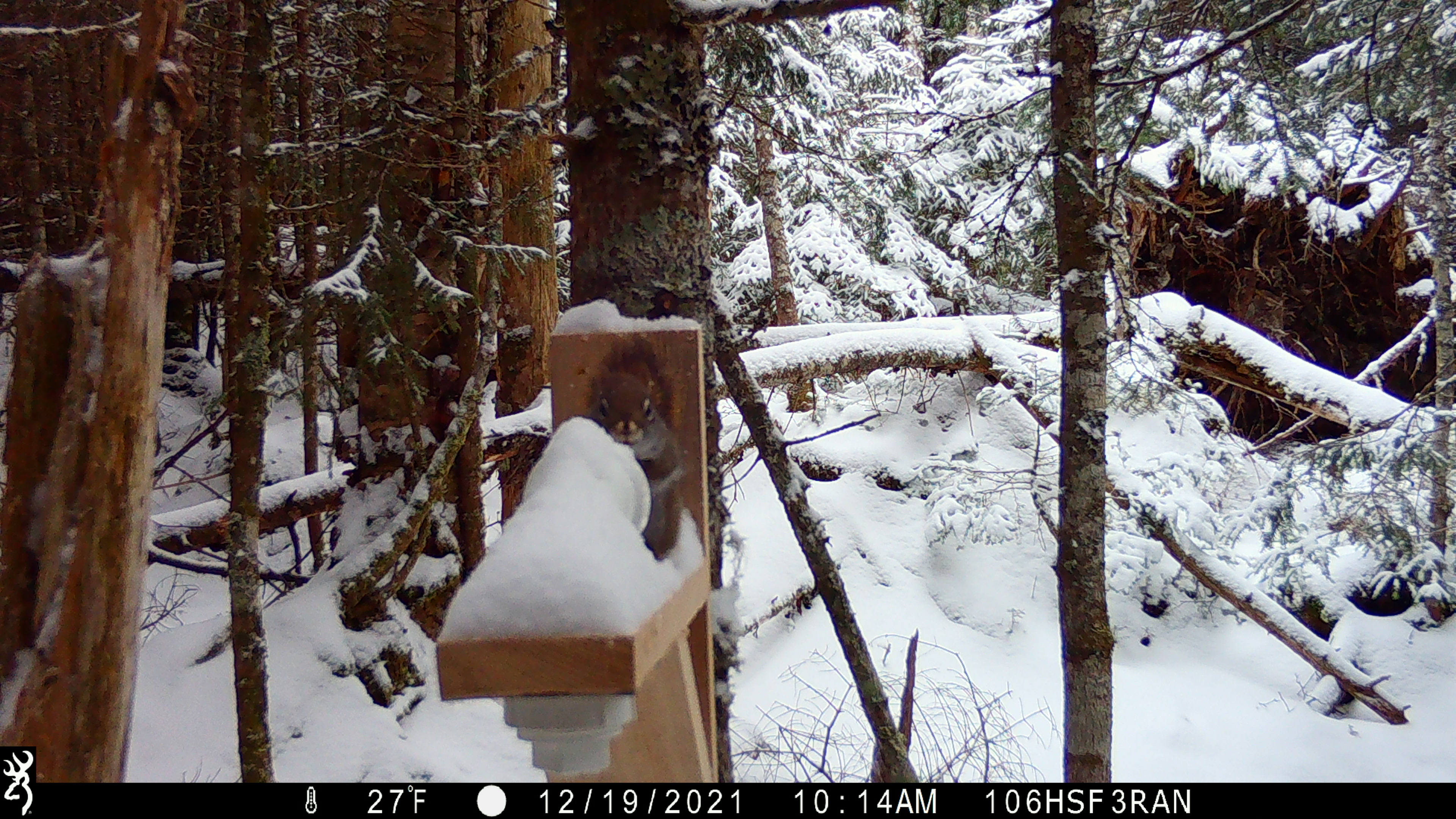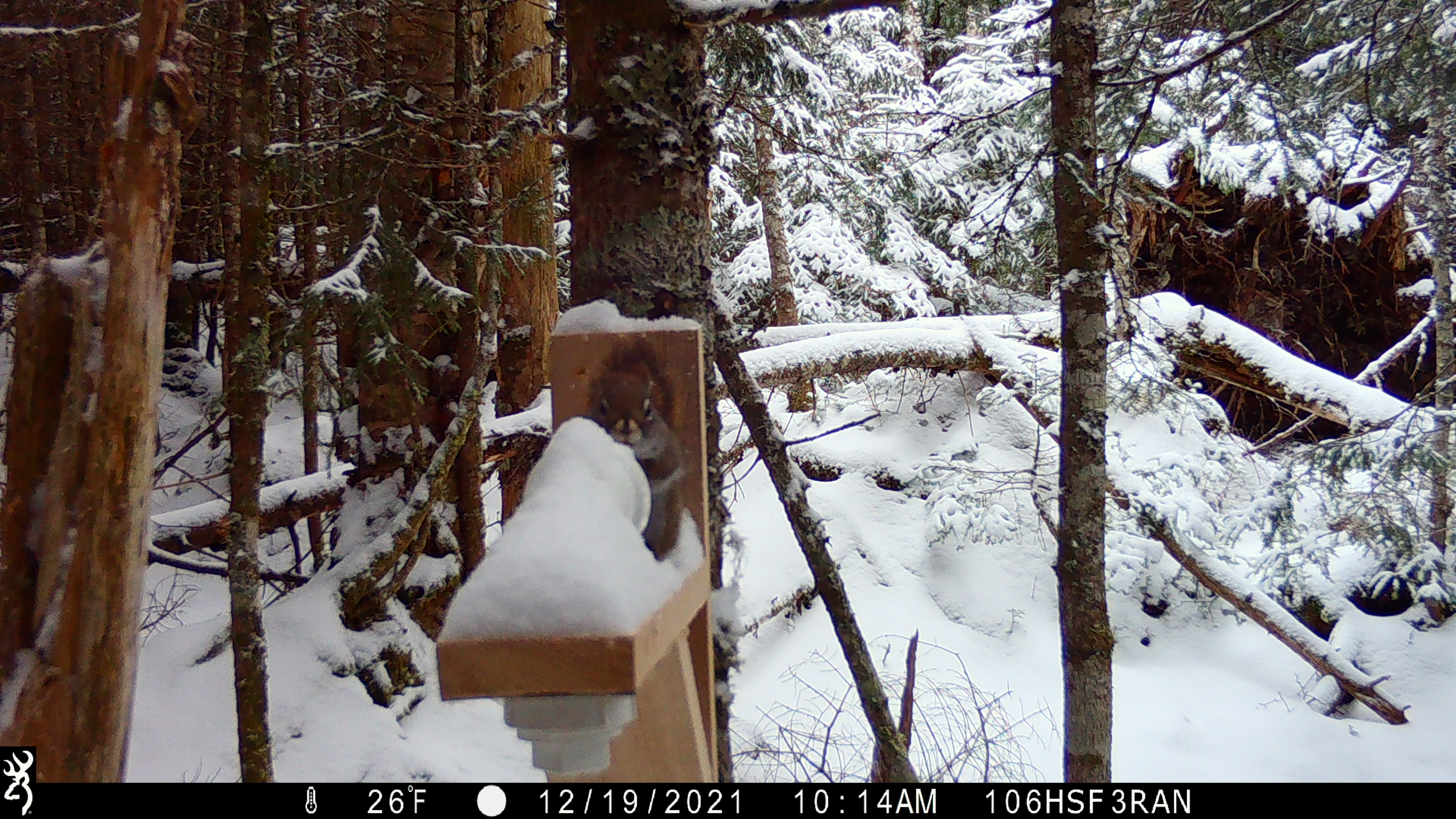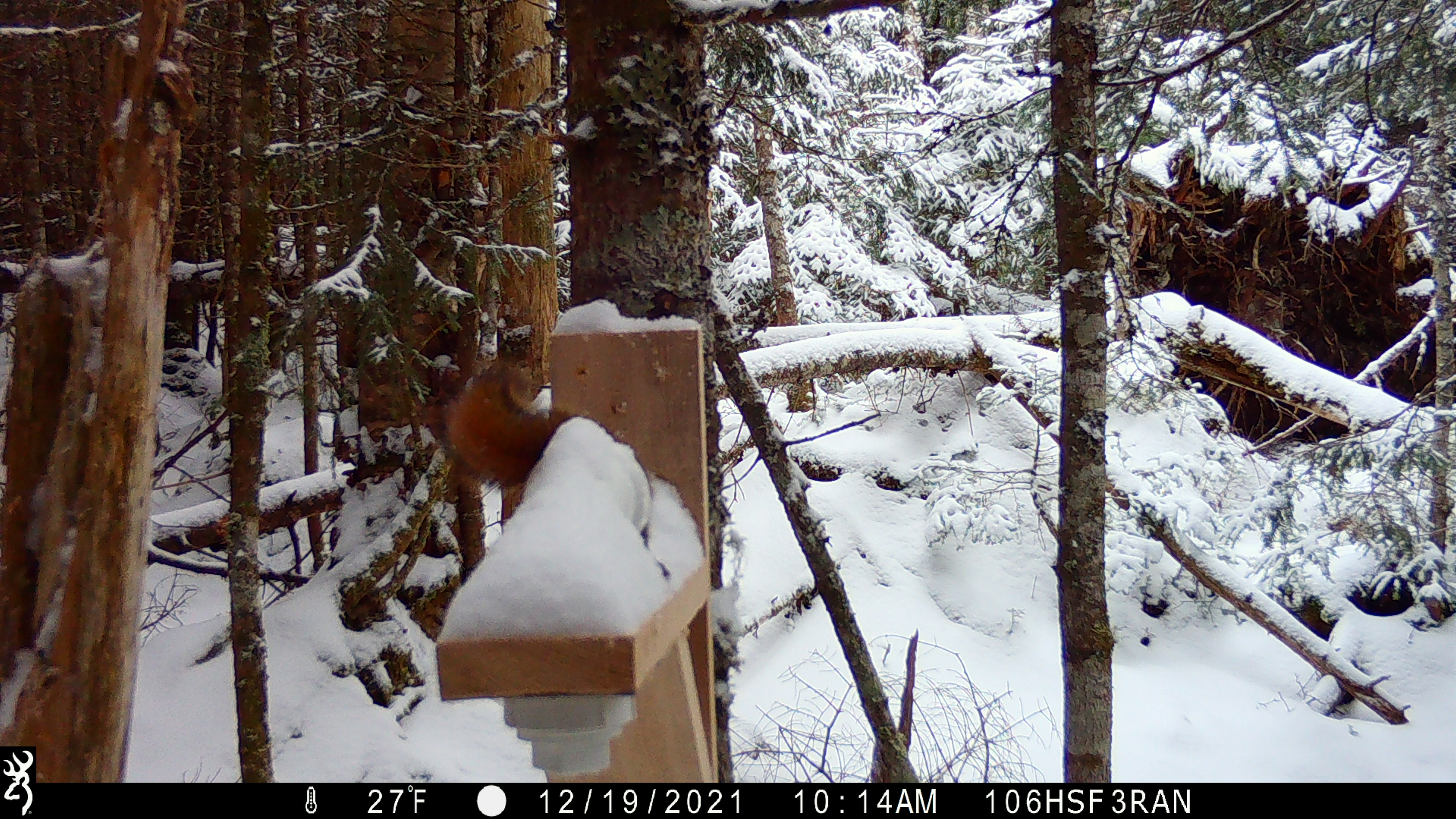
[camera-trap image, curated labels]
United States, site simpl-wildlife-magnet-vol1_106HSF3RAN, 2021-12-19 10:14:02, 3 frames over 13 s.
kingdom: Animalia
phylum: Chordata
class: Mammalia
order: Rodentia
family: Sciuridae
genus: Tamiasciurus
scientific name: Tamiasciurus hudsonicus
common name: red squirrel